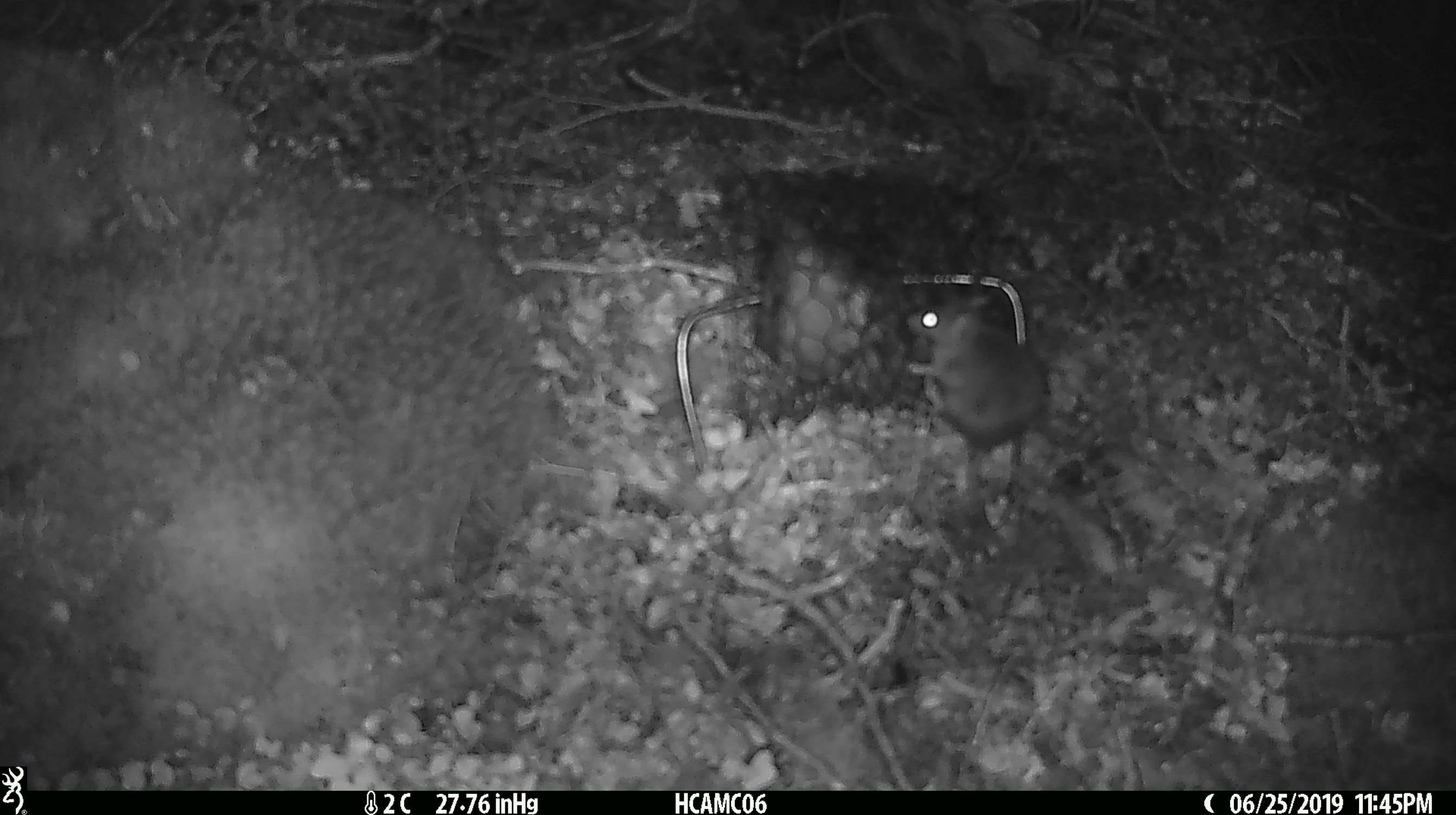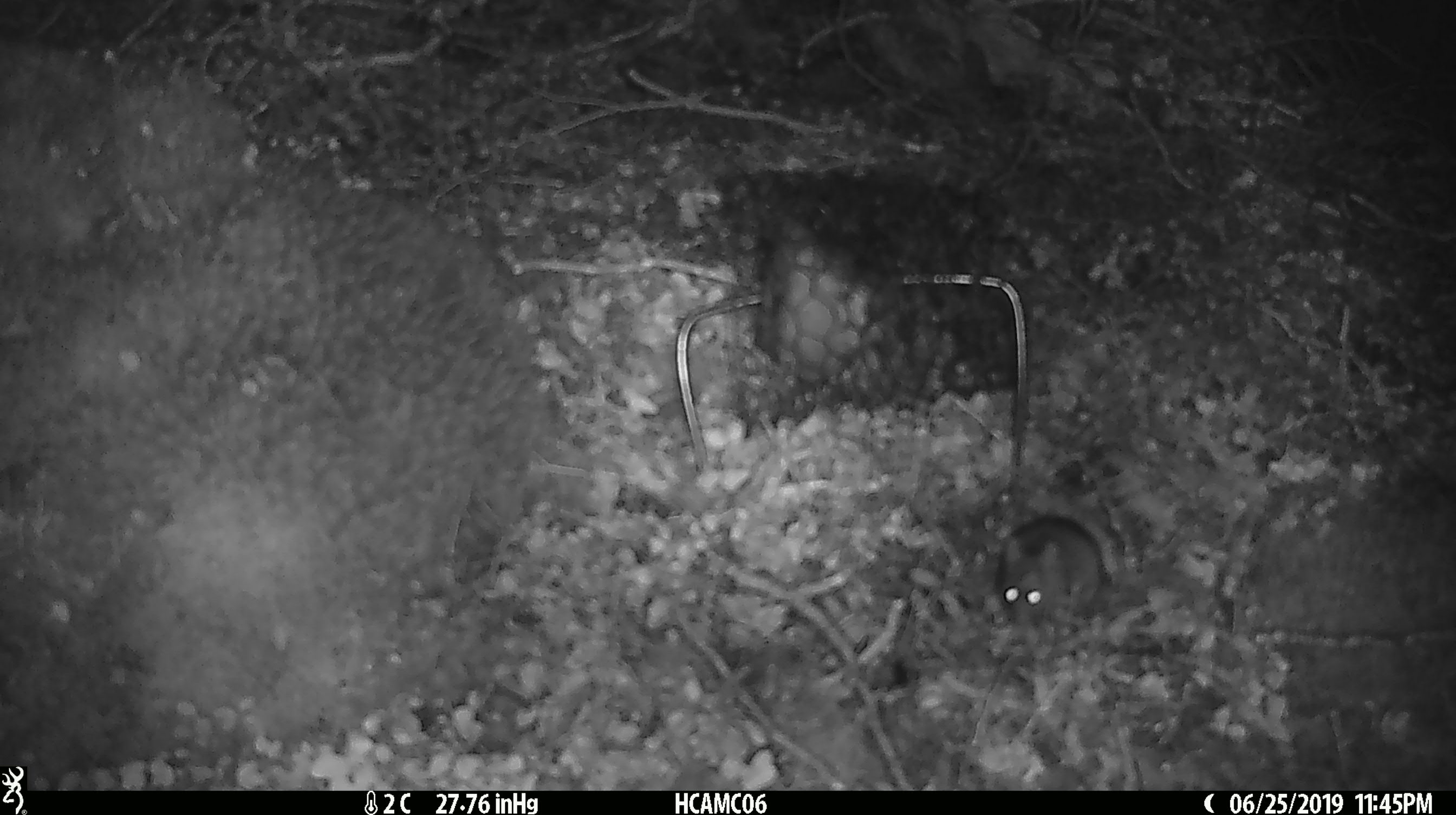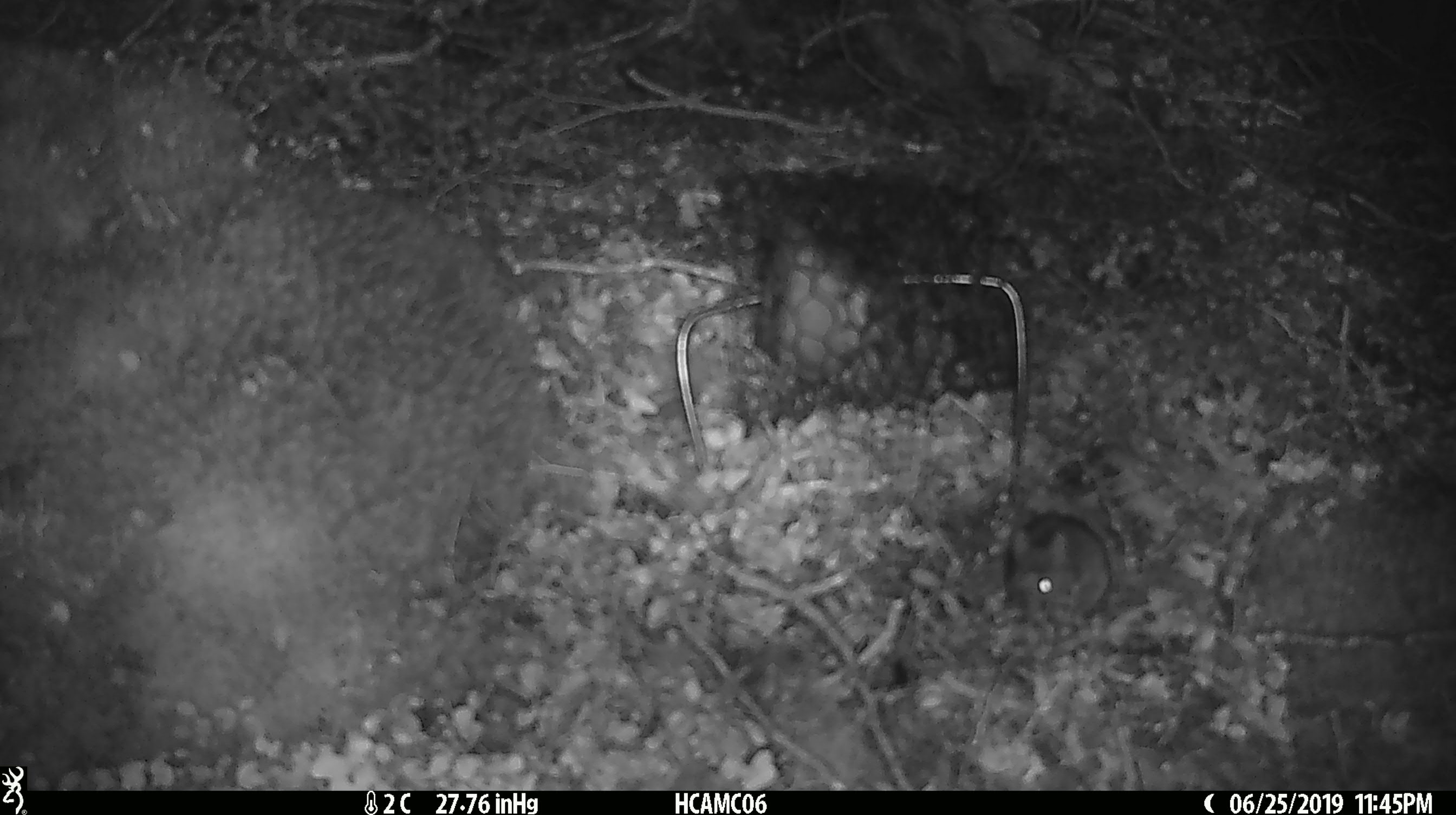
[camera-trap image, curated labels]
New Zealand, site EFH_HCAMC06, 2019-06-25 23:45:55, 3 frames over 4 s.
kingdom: Animalia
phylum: Chordata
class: Mammalia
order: Rodentia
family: Muridae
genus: Mus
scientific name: Mus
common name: mouse